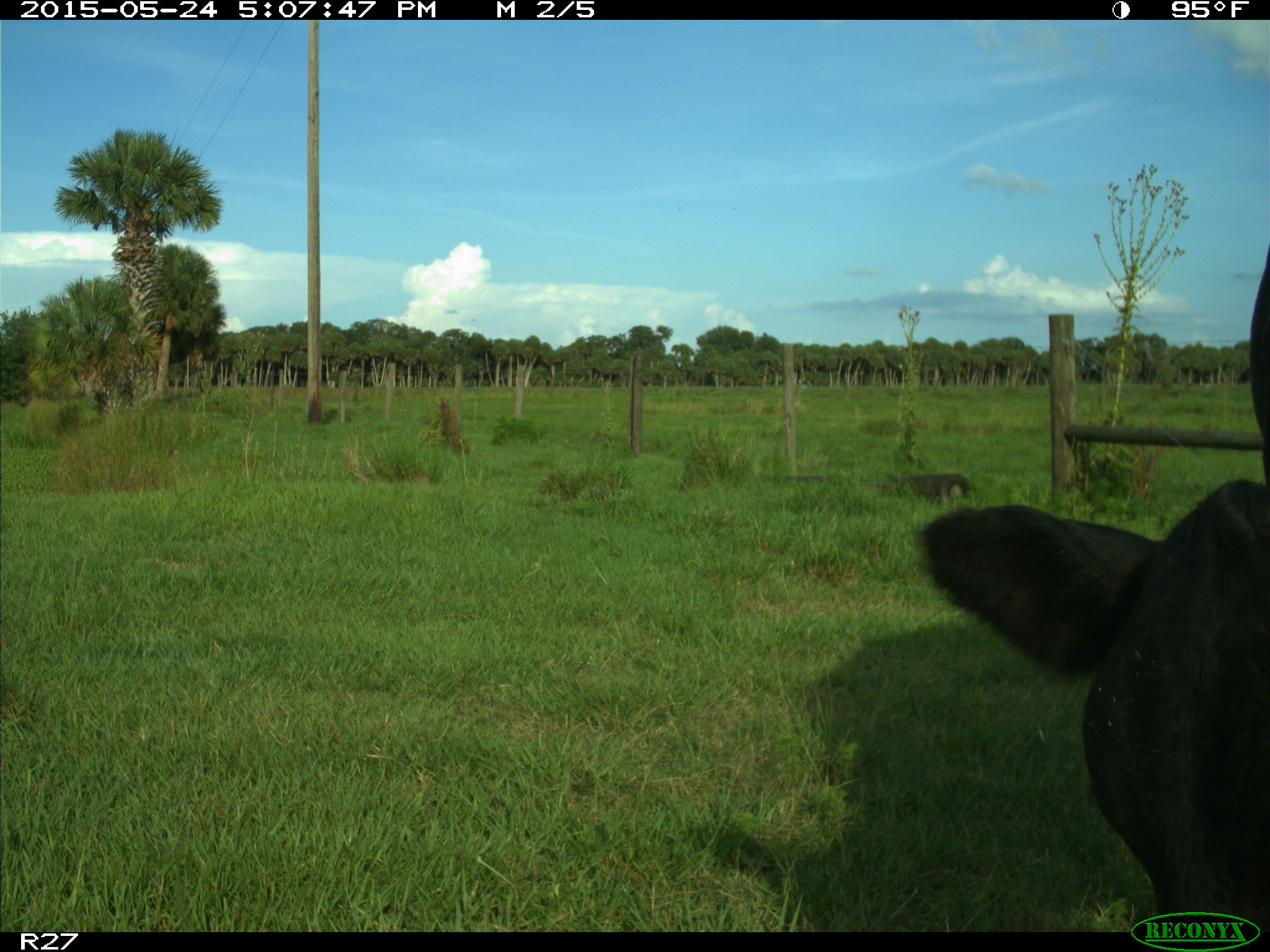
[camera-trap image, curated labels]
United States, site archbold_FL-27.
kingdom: Animalia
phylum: Chordata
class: Mammalia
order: Artiodactyla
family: Bovidae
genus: Bos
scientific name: Bos taurus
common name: domestic cow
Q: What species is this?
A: Bos taurus (domestic cow).